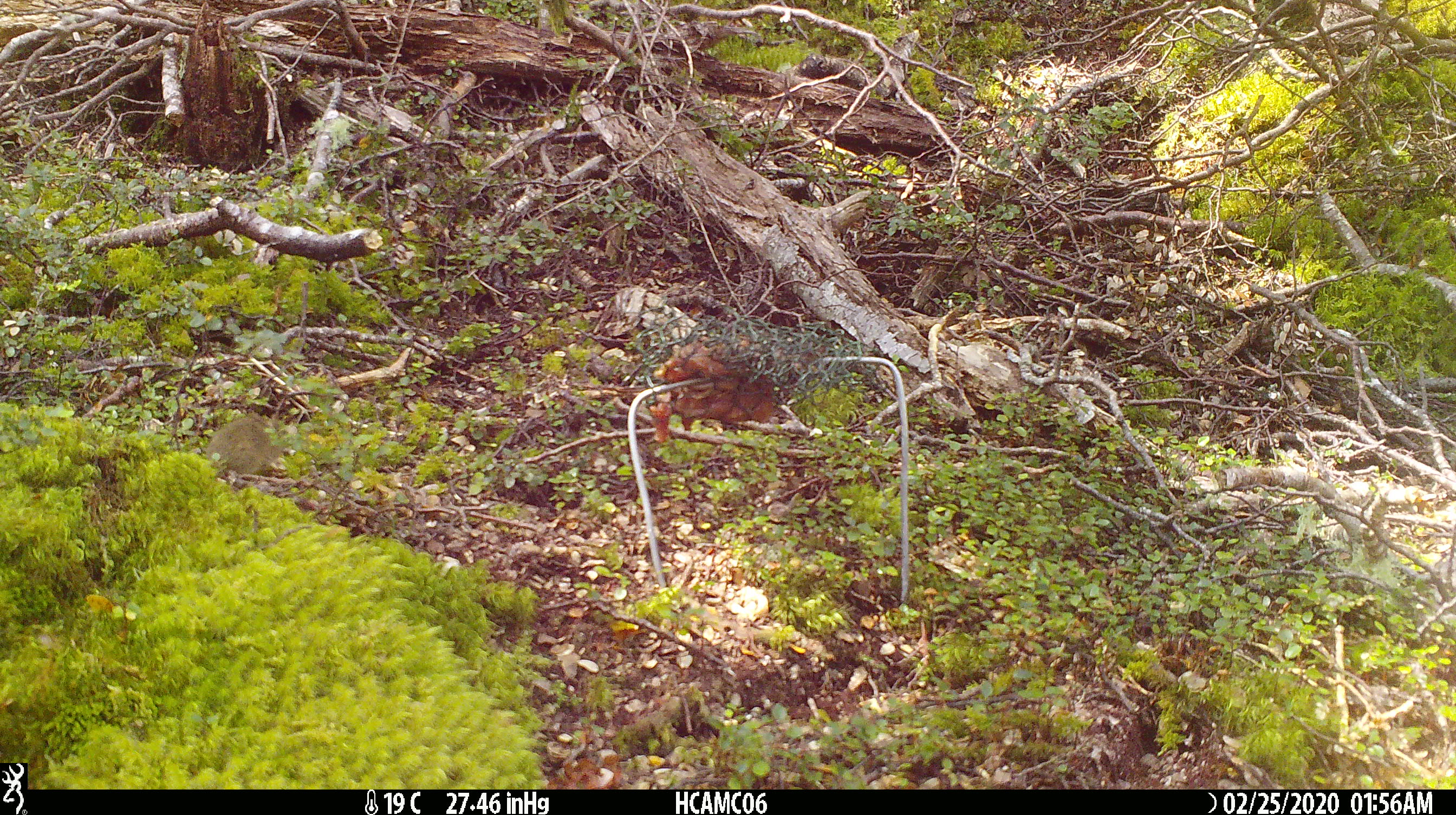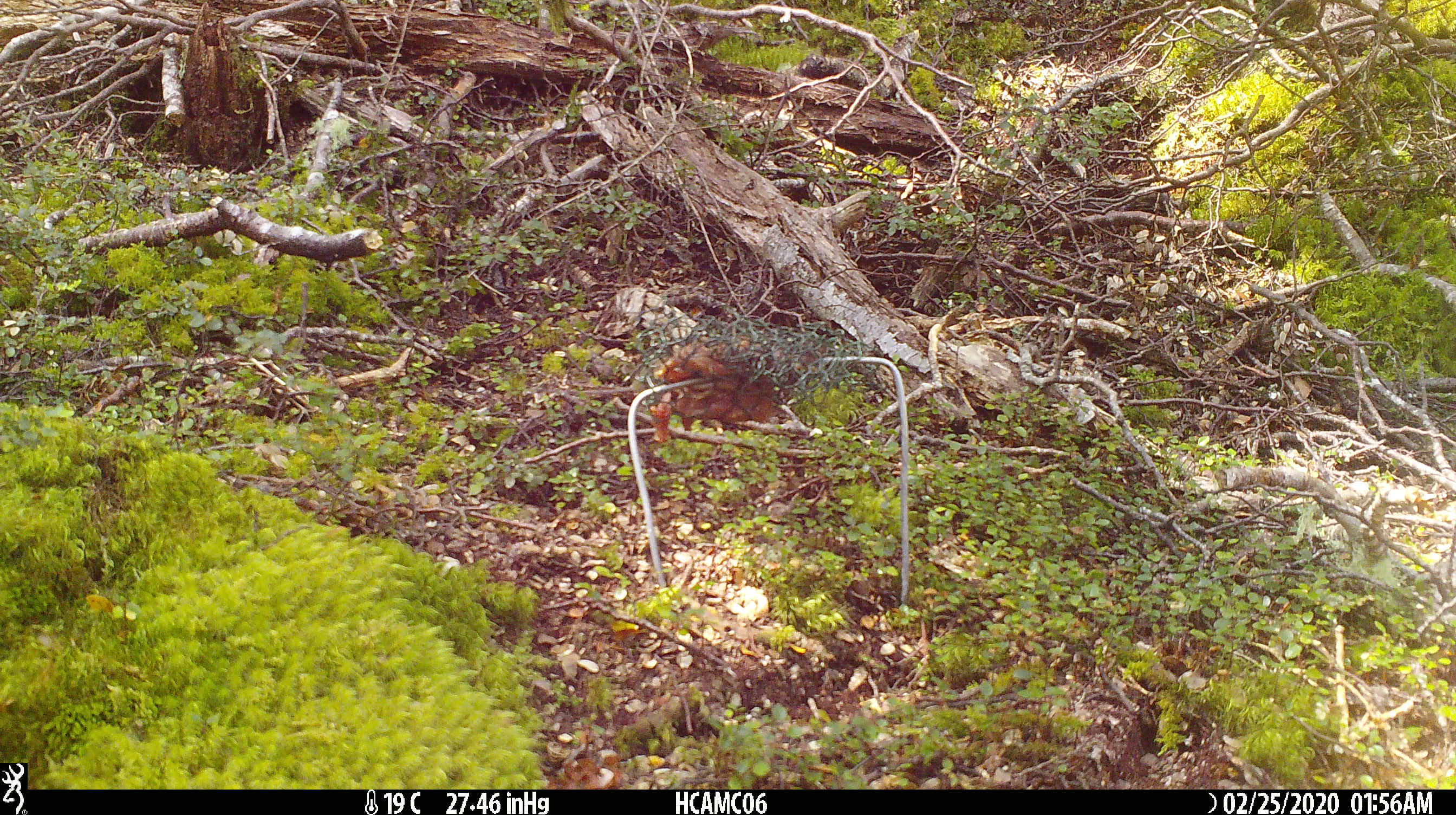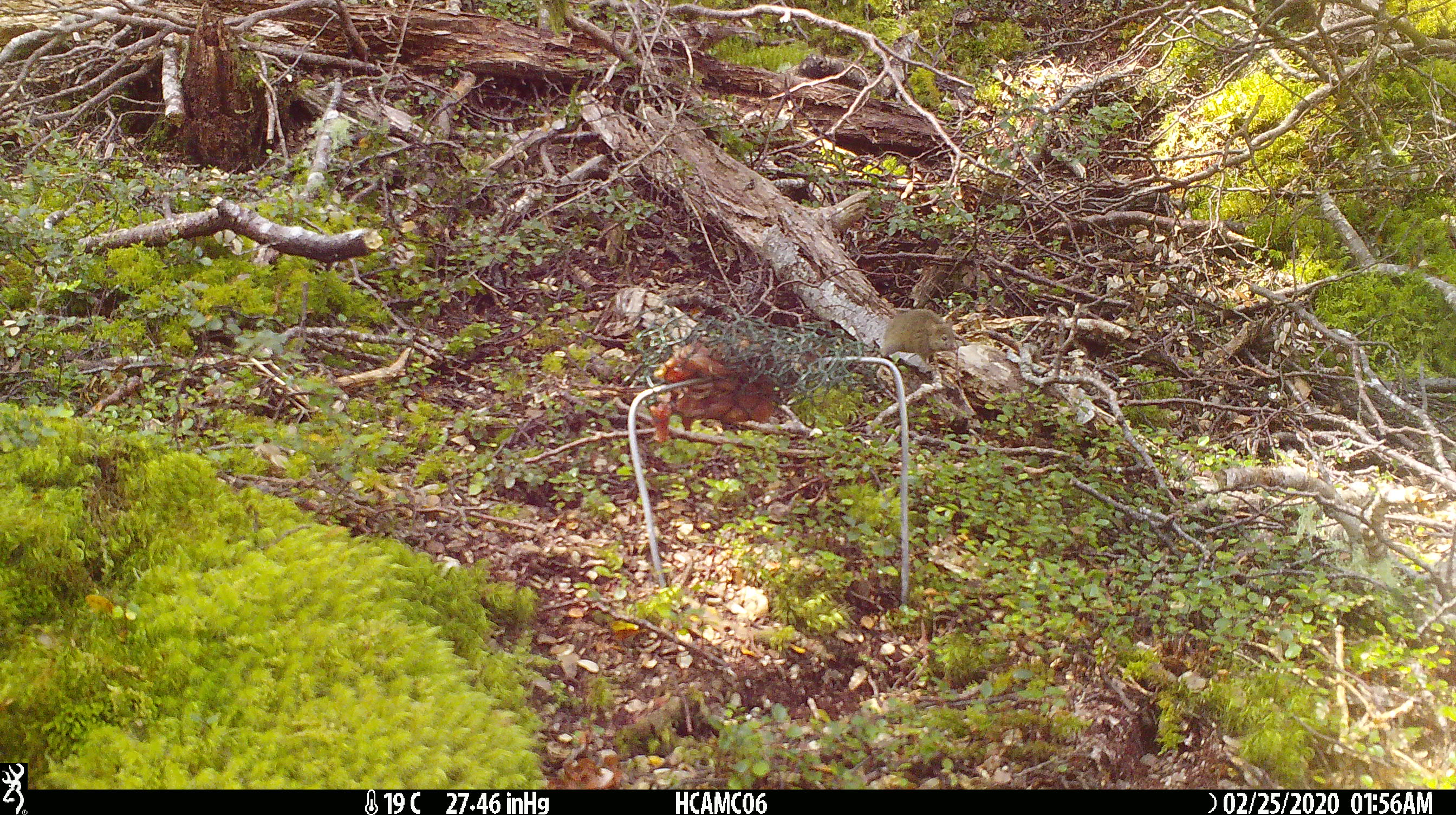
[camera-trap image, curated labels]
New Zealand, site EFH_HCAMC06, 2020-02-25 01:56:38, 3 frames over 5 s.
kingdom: Animalia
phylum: Chordata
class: Mammalia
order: Rodentia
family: Muridae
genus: Mus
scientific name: Mus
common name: mouse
Mouse (Mus).